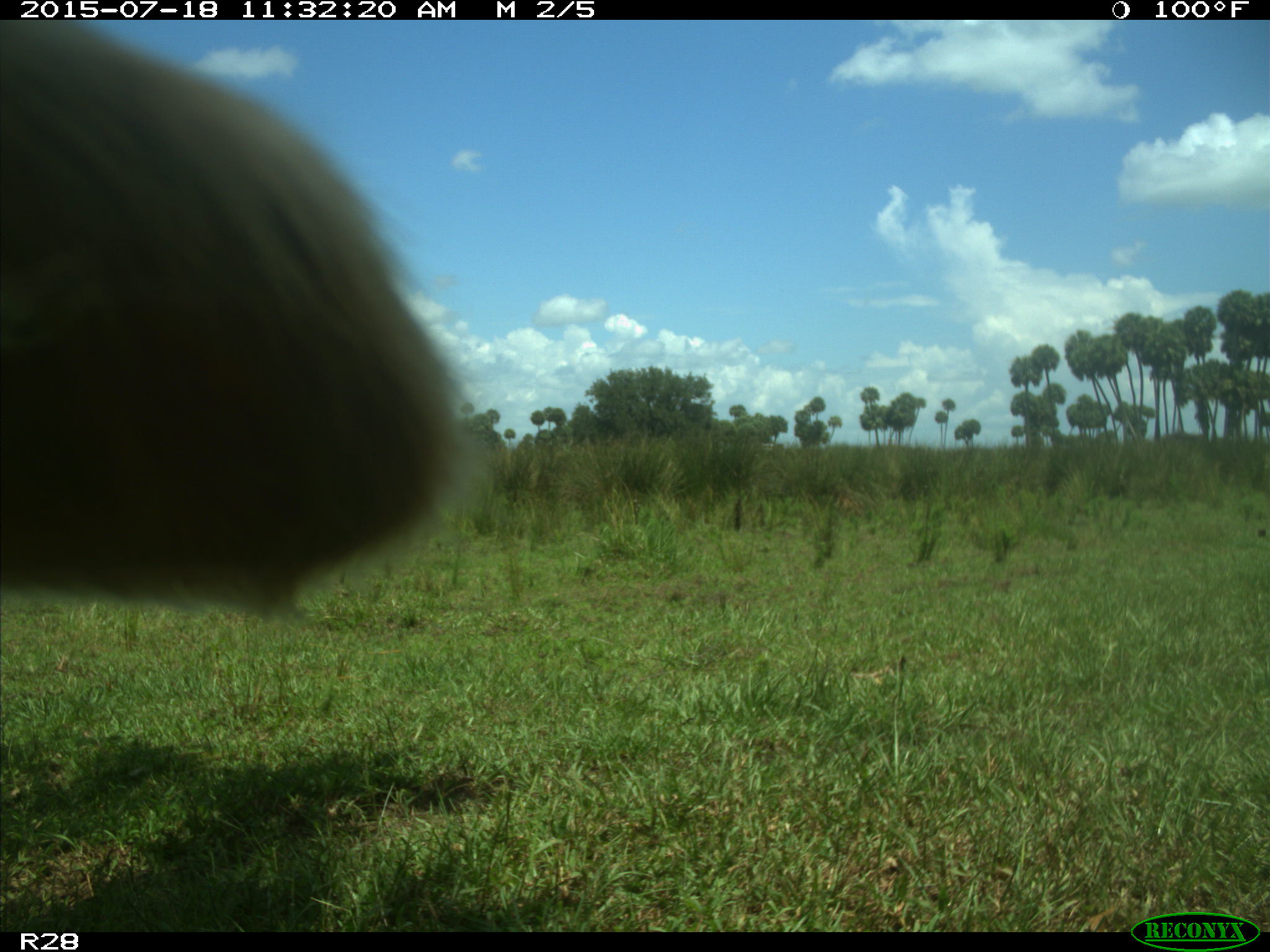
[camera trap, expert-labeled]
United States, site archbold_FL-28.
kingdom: Animalia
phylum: Chordata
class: Mammalia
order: Artiodactyla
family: Bovidae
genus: Bos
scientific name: Bos taurus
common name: domestic cow